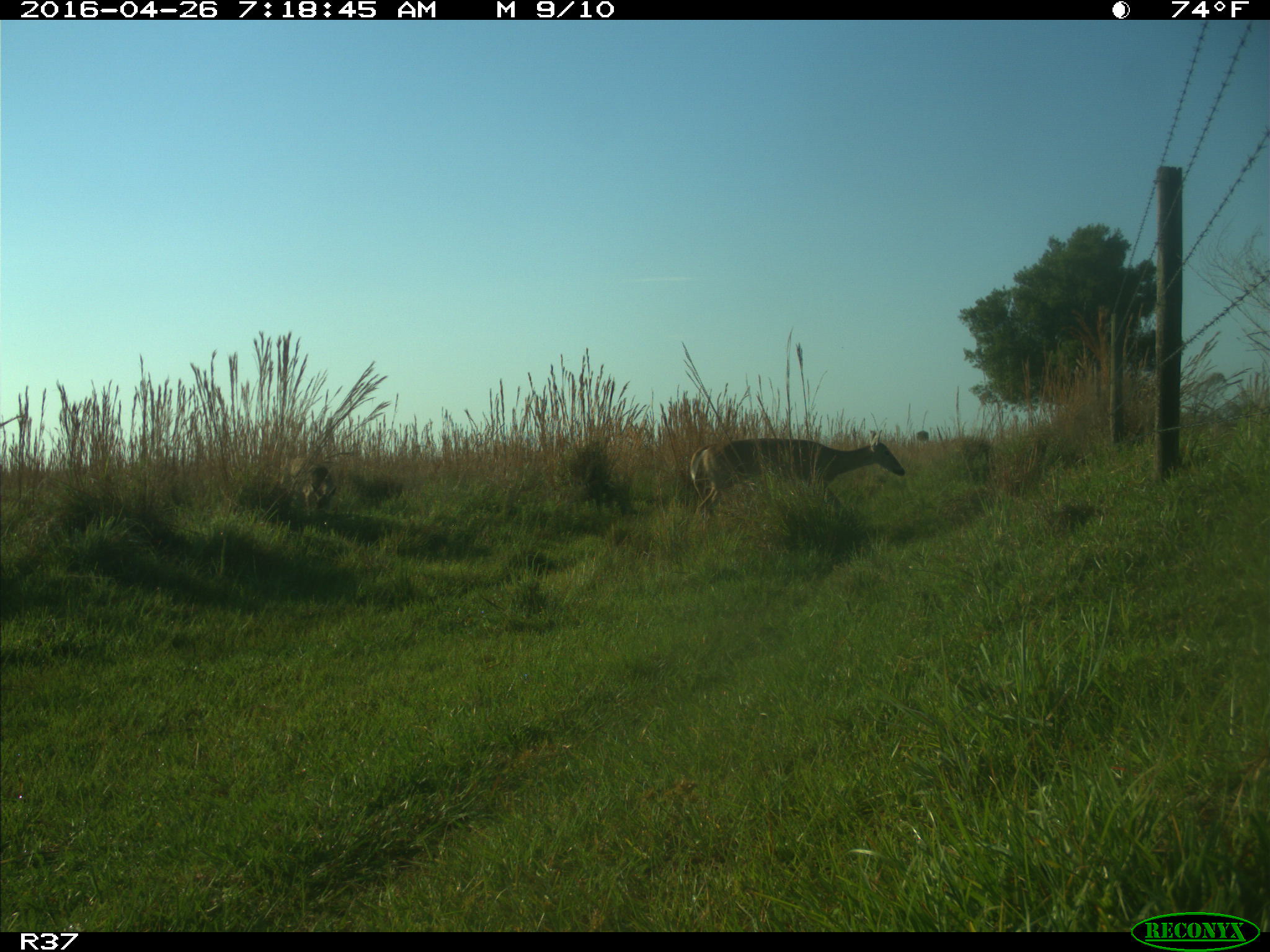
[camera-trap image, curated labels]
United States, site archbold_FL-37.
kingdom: Animalia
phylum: Chordata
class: Mammalia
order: Artiodactyla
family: Cervidae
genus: Odocoileus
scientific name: Odocoileus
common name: deer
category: unidentified deer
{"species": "unidentified deer (deer) (Odocoileus)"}